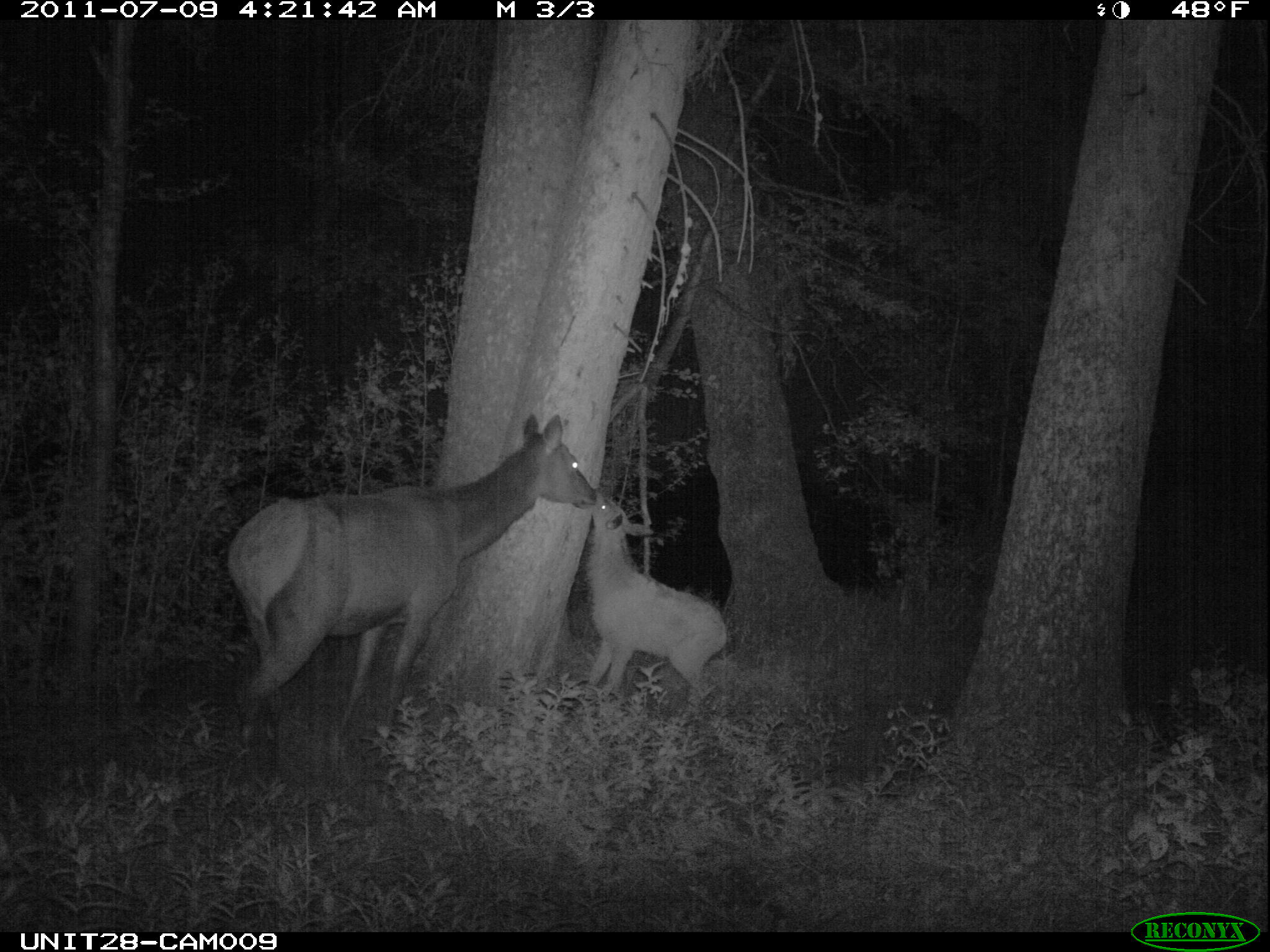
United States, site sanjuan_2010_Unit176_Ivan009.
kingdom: Animalia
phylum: Chordata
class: Mammalia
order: Artiodactyla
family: Cervidae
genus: Cervus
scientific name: Cervus elaphus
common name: red deer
Cervus elaphus (red deer).